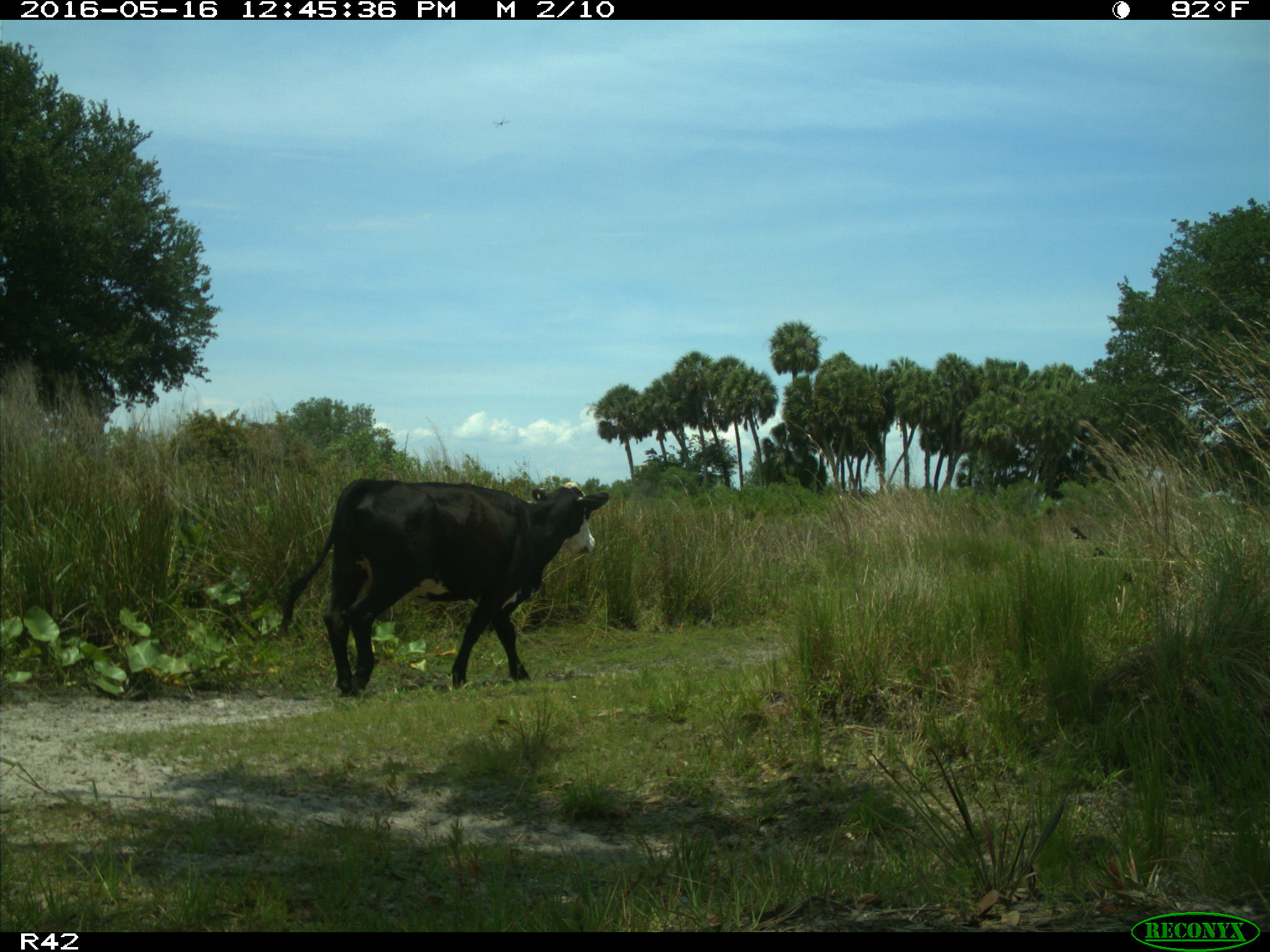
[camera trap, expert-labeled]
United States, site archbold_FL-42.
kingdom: Animalia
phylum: Chordata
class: Mammalia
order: Artiodactyla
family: Bovidae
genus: Bos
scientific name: Bos taurus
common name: domestic cow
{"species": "Bos taurus (domestic cow)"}